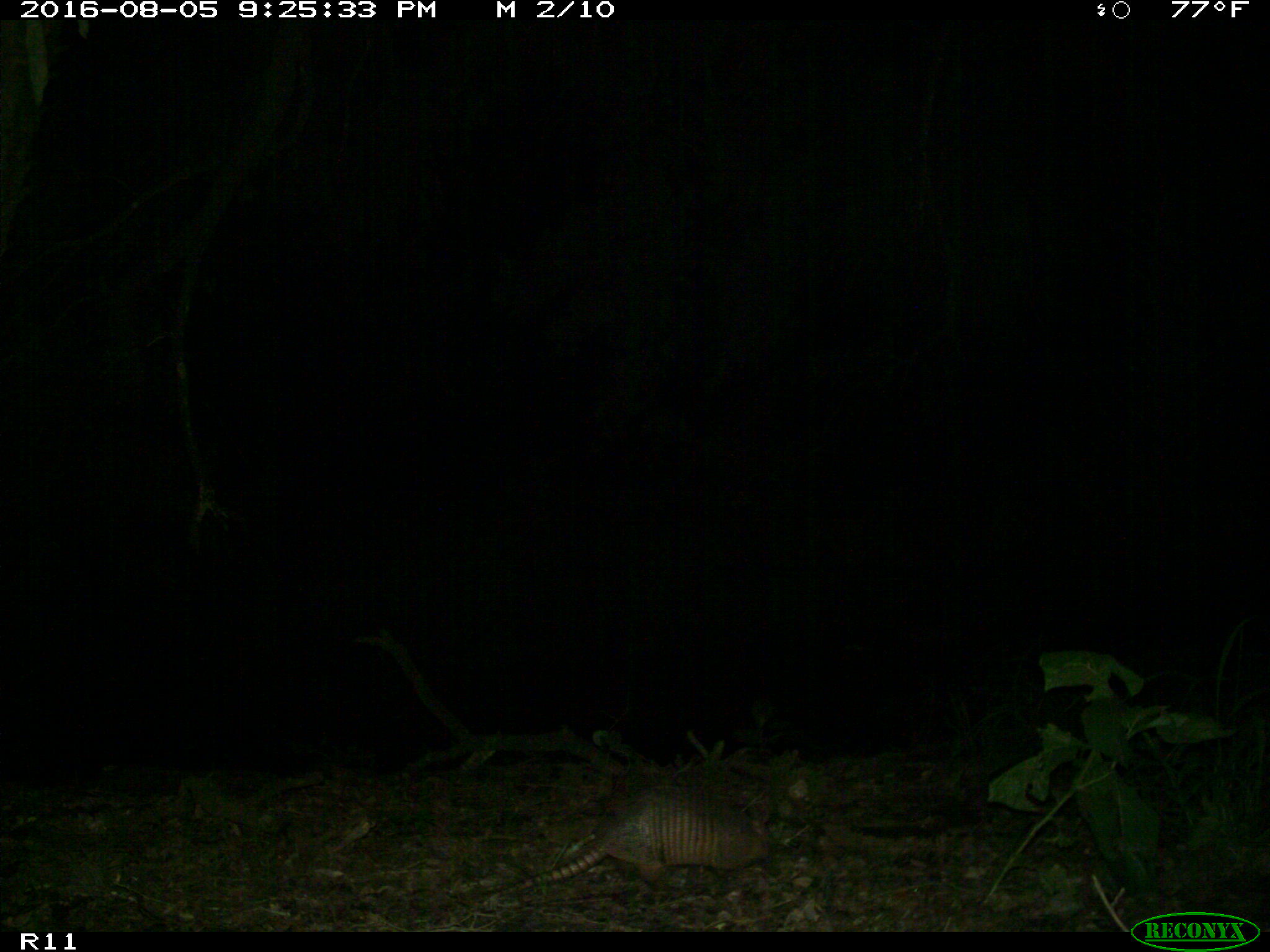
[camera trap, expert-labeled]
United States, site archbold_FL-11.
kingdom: Animalia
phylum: Chordata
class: Mammalia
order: Cingulata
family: Dasypodidae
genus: Dasypus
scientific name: Dasypus novemcinctus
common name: nine-banded armadillo